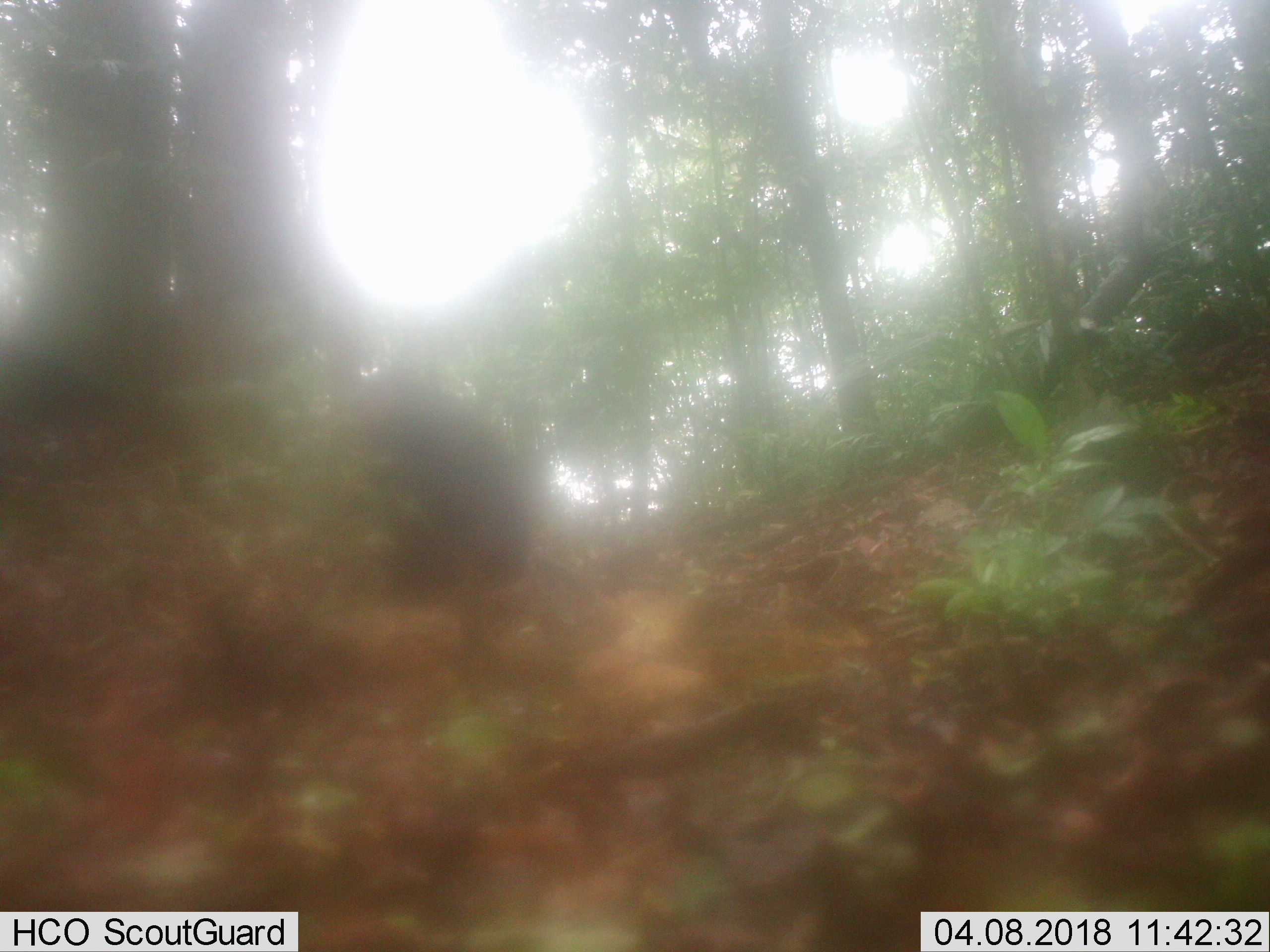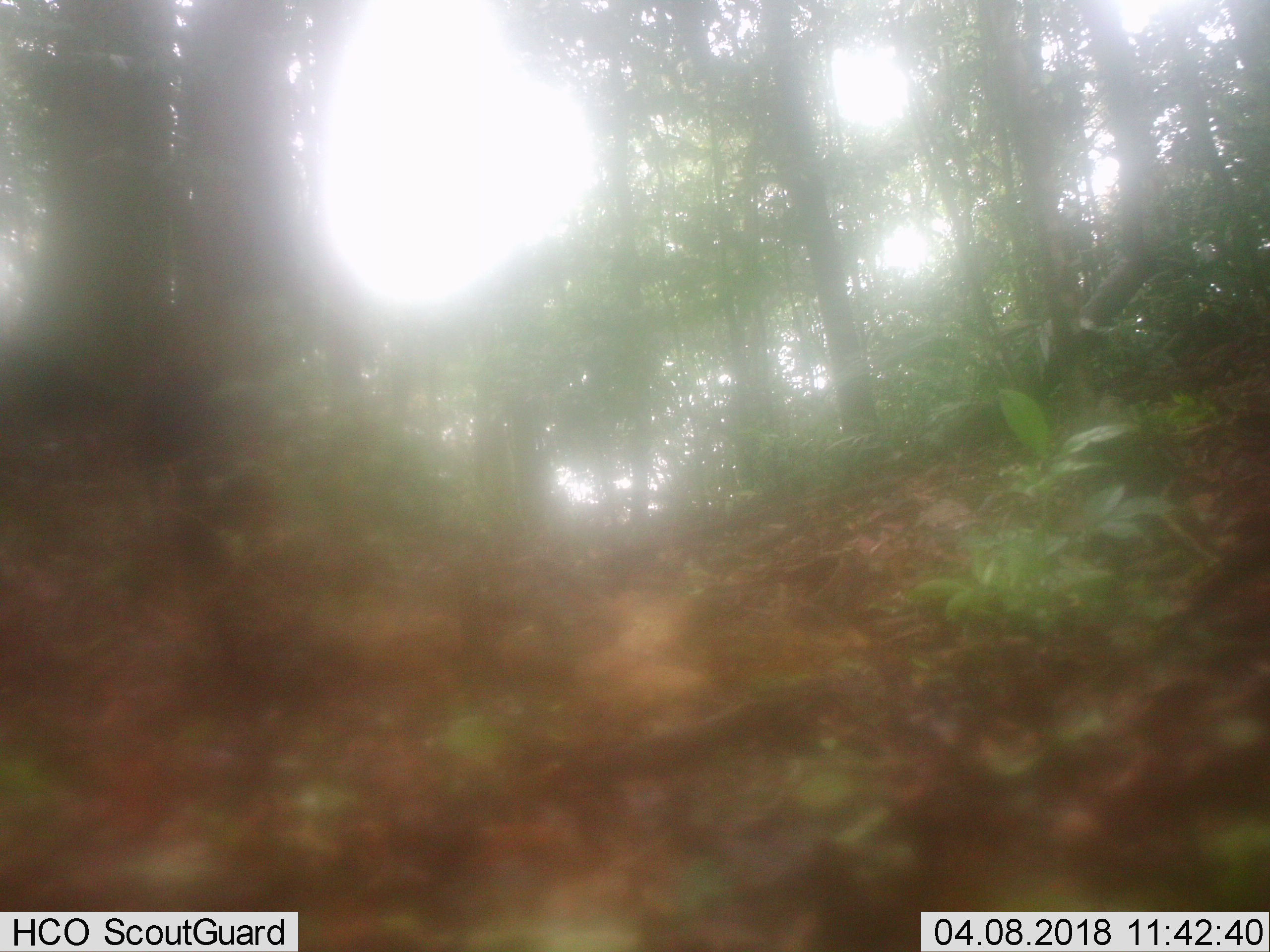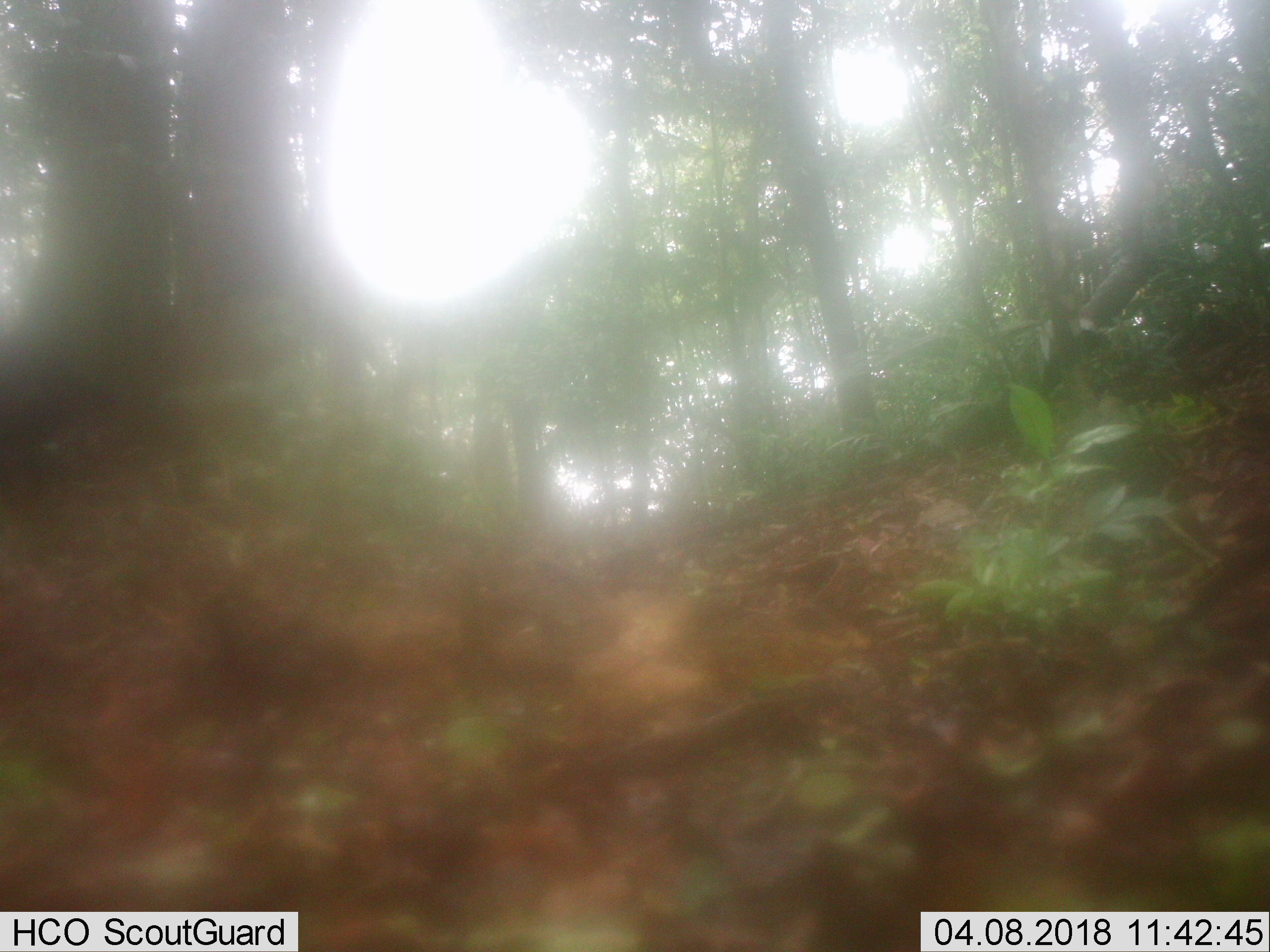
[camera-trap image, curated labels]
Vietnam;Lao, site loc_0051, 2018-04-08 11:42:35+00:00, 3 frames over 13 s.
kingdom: Animalia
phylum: Chordata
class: Mammalia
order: Primates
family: Cercopithecidae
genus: Macaca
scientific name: Macaca arctoides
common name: stump-tailed macaque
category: stump tailed macaque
Stump tailed macaque (stump-tailed macaque) (Macaca arctoides). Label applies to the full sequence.